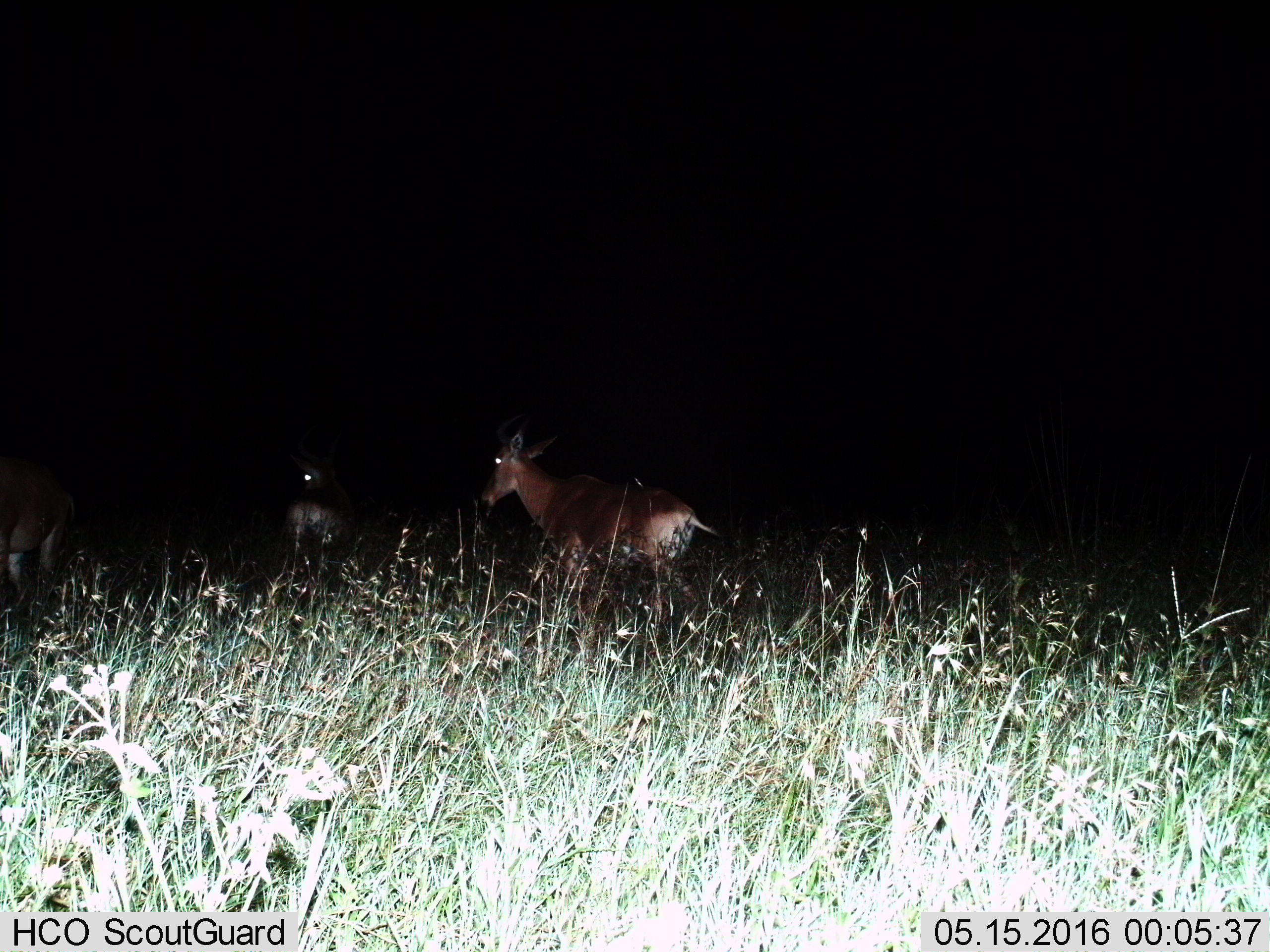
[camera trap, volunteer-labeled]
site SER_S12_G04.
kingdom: Animalia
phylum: Chordata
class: Mammalia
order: Artiodactyla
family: Bovidae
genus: Alcelaphus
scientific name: Alcelaphus buselaphus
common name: hartebeest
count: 3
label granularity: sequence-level